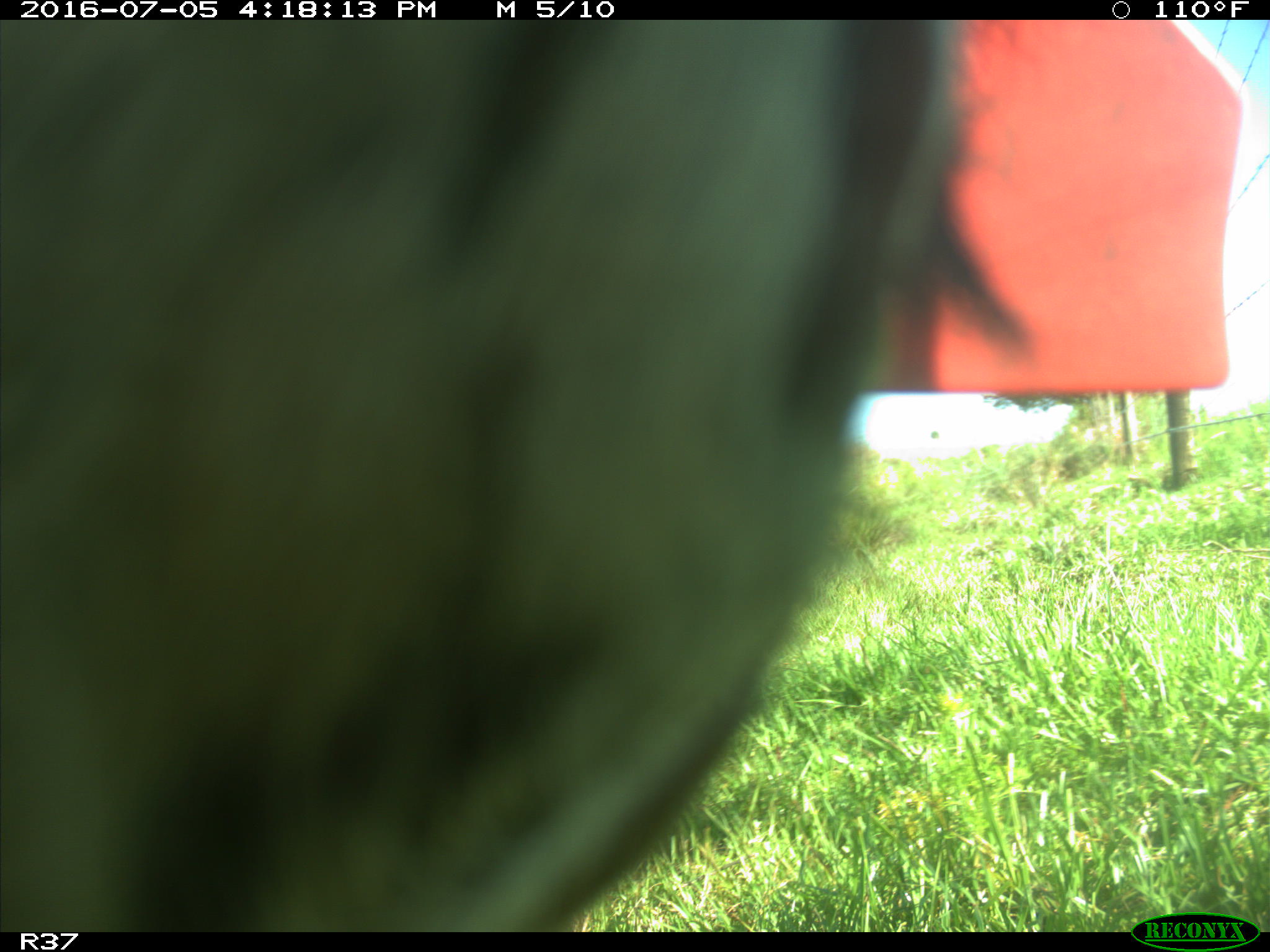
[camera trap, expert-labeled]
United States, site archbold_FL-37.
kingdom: Animalia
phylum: Chordata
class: Mammalia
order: Artiodactyla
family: Bovidae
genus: Bos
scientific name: Bos taurus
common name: domestic cow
Bos taurus (domestic cow).